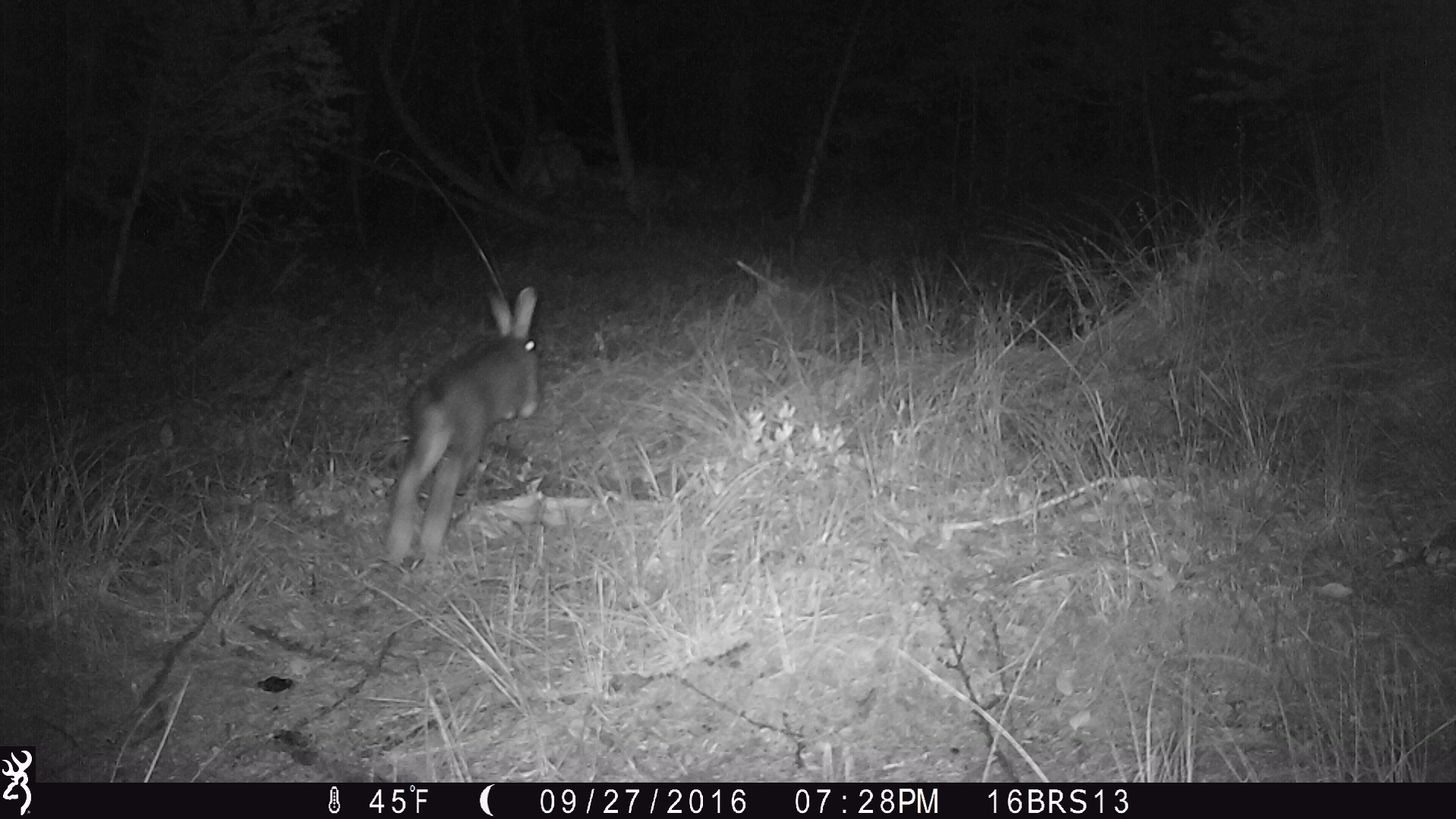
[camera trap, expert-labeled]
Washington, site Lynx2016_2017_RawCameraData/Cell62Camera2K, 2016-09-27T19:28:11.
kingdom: Animalia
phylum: Chordata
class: Mammalia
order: Lagomorpha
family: Leporidae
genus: Lepus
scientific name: Lepus americanus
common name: snowshoe hare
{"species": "Lepus americanus (snowshoe hare)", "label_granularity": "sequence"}